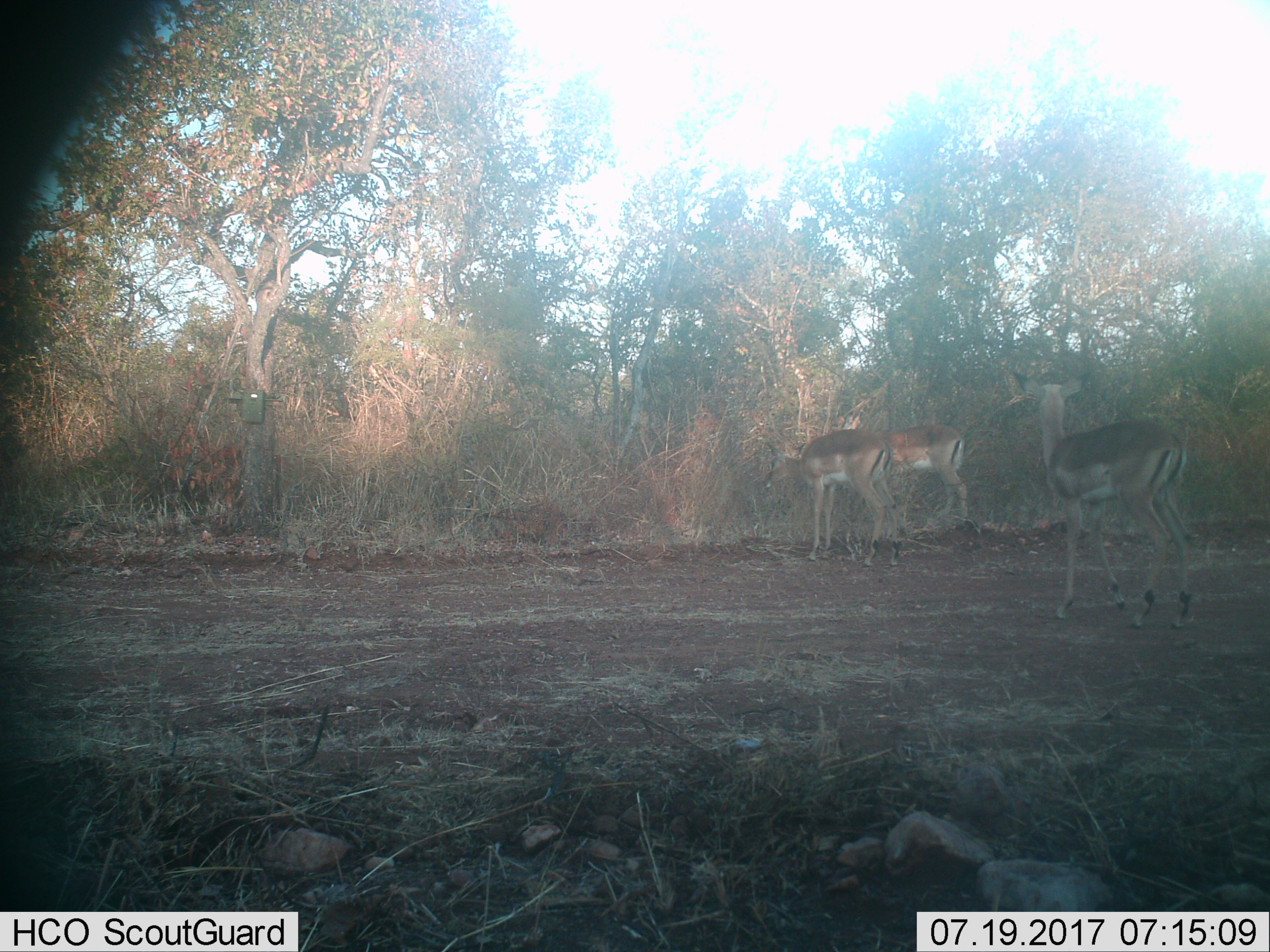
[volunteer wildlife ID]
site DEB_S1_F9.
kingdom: Animalia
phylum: Chordata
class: Mammalia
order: Artiodactyla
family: Bovidae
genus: Aepyceros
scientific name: Aepyceros melampus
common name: impala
Impala (Aepyceros melampus), count 3. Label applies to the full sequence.